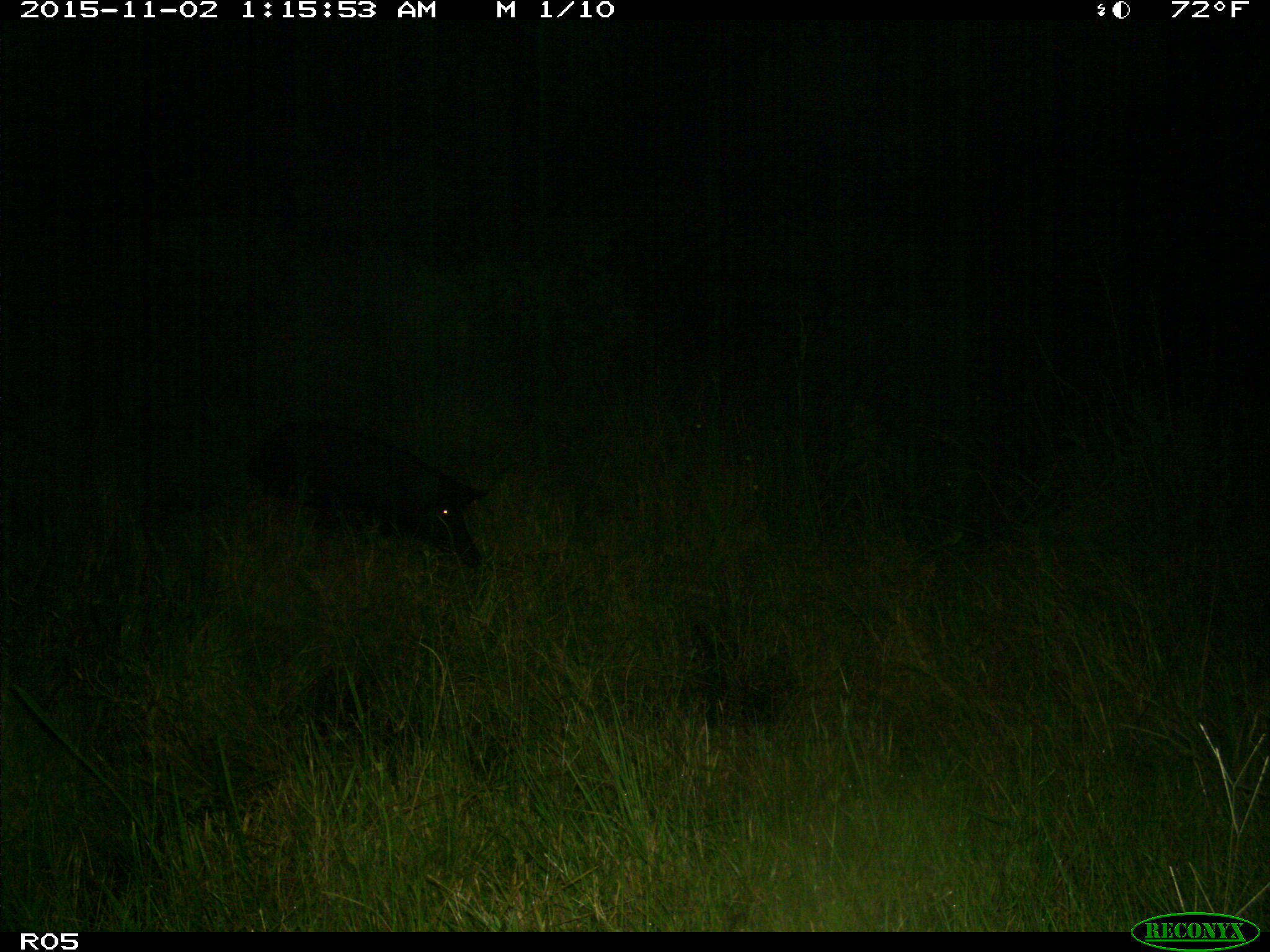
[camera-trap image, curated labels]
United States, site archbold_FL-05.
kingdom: Animalia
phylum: Chordata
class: Mammalia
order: Artiodactyla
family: Suidae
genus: Sus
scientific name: Sus scrofa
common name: wild boar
Sus scrofa (wild boar).